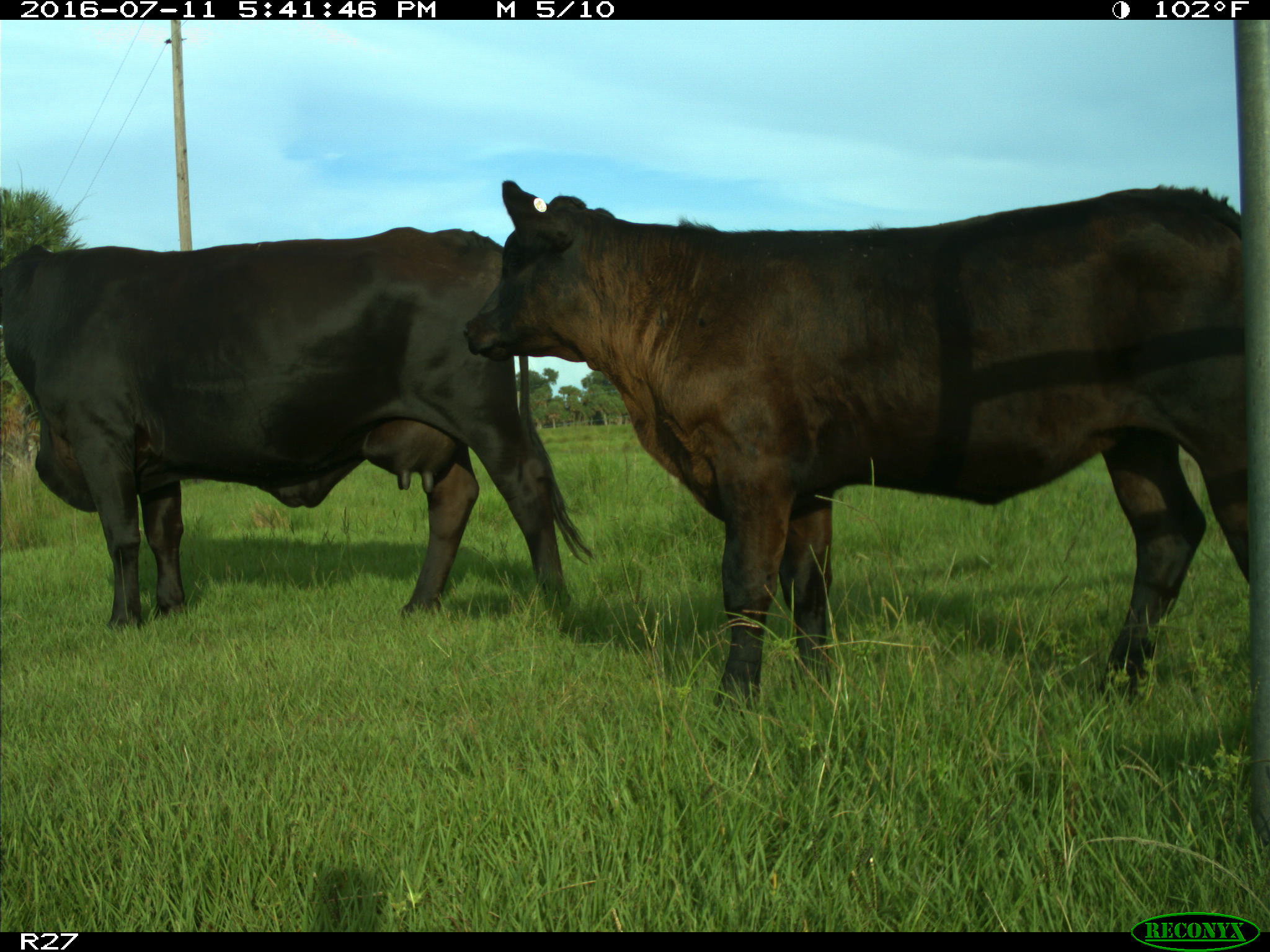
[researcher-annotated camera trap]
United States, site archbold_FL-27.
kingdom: Animalia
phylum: Chordata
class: Mammalia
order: Artiodactyla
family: Bovidae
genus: Bos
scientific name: Bos taurus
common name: domestic cow